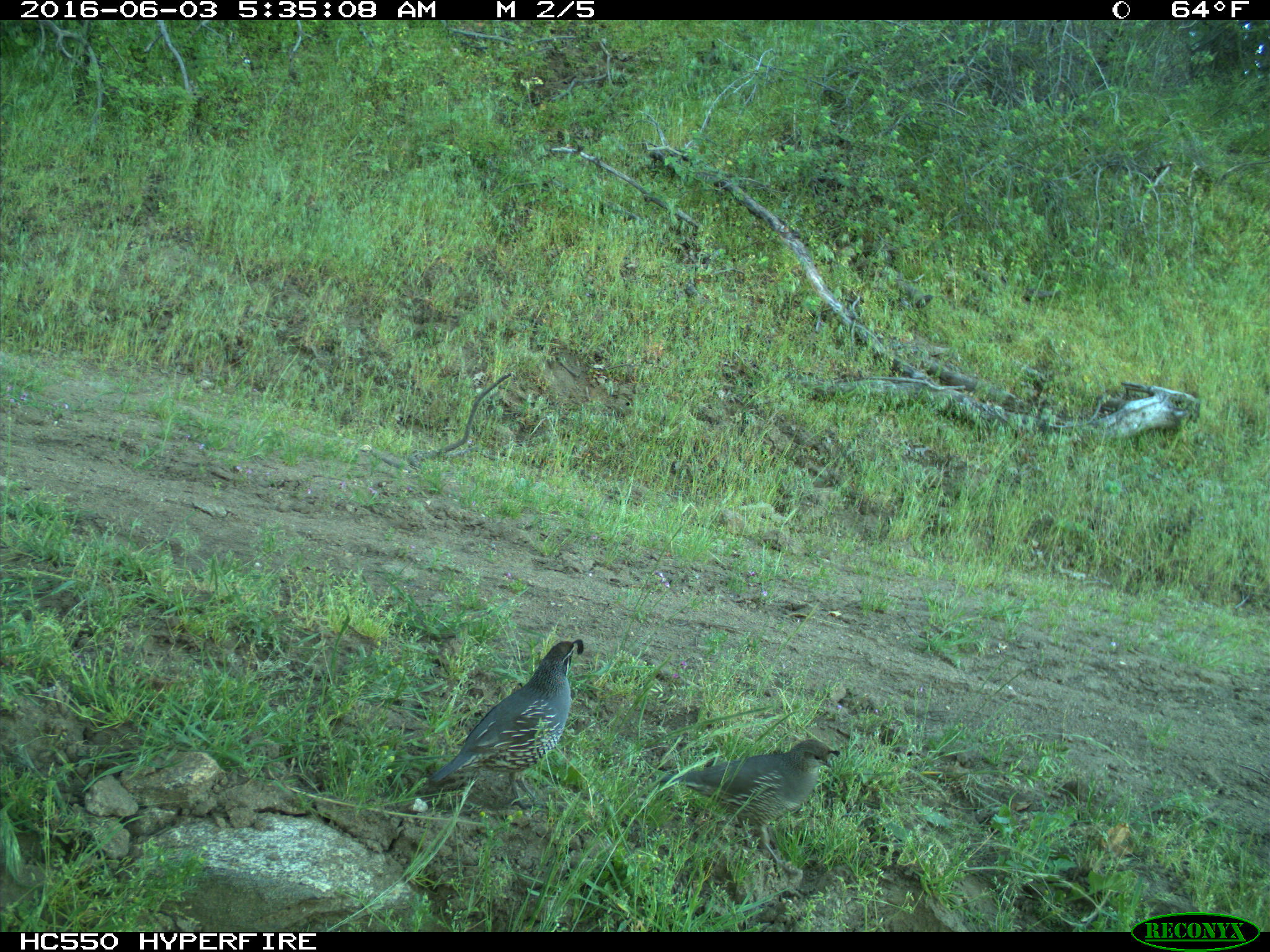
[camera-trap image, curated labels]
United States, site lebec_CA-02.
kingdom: Animalia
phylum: Chordata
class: Aves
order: Galliformes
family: Odontophoridae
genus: Callipepla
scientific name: Callipepla californica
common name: california quail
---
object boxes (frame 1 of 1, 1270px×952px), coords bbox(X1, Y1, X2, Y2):
animal: bbox(428, 639, 584, 810); bbox(651, 738, 841, 876)